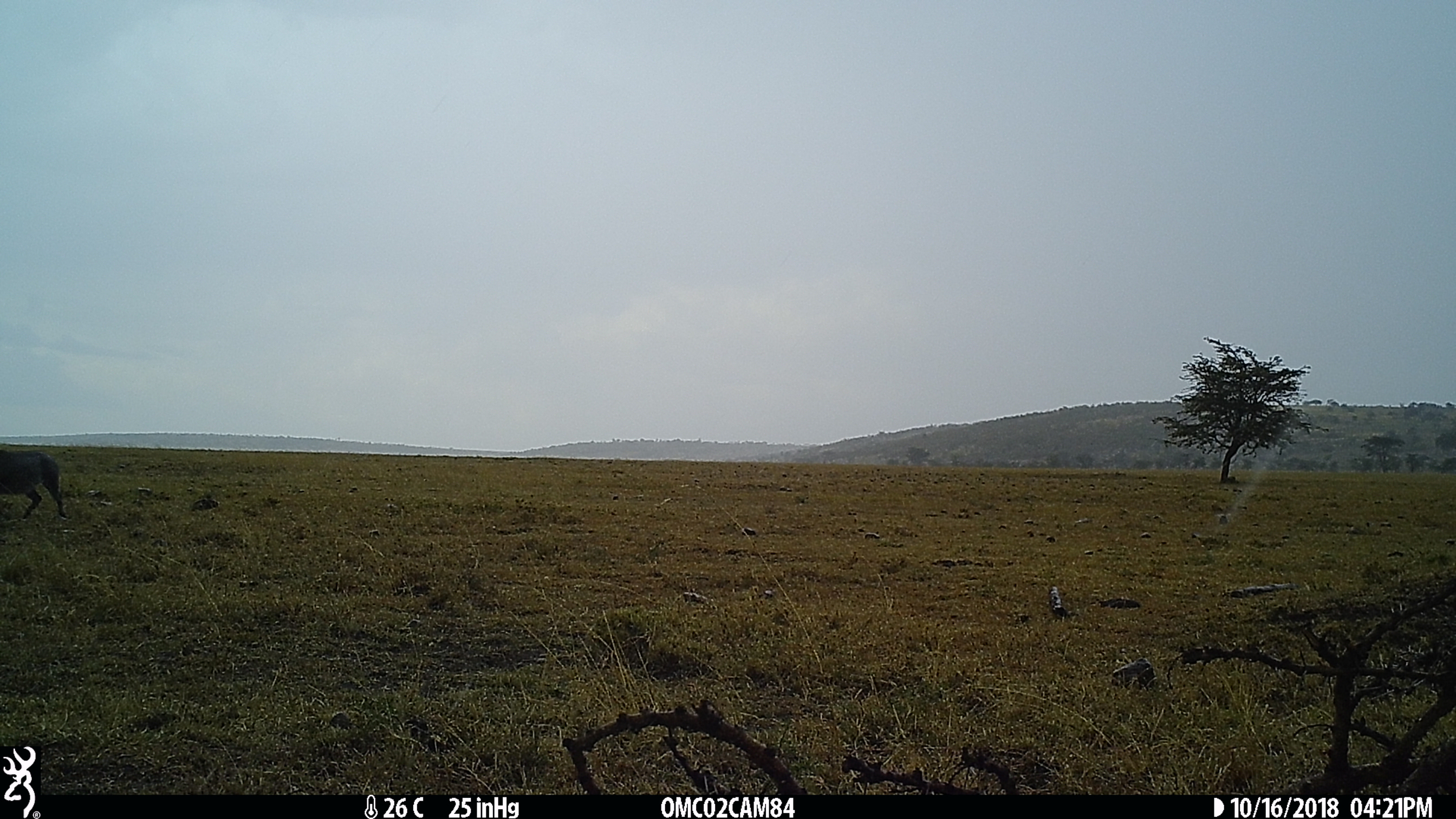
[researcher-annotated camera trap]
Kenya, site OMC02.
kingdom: Animalia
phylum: Chordata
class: Mammalia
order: Artiodactyla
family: Suidae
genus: Phacochoerus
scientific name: Phacochoerus africanus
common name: common warthog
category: warthog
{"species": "warthog (common warthog) (Phacochoerus africanus)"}